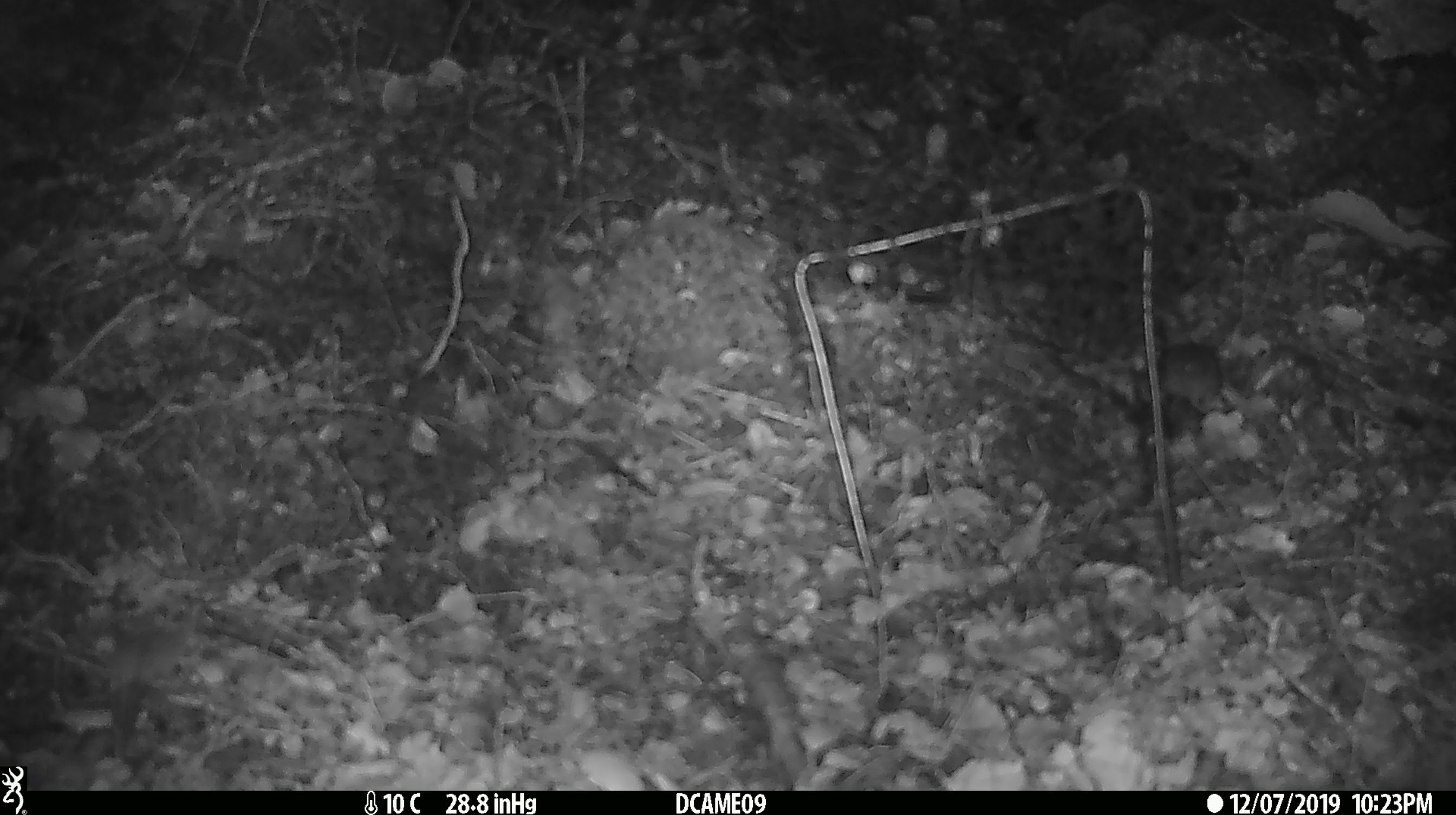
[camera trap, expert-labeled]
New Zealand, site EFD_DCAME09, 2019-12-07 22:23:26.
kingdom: Animalia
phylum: Chordata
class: Mammalia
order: Rodentia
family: Muridae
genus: Mus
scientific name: Mus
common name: mouse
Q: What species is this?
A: Mouse (Mus).